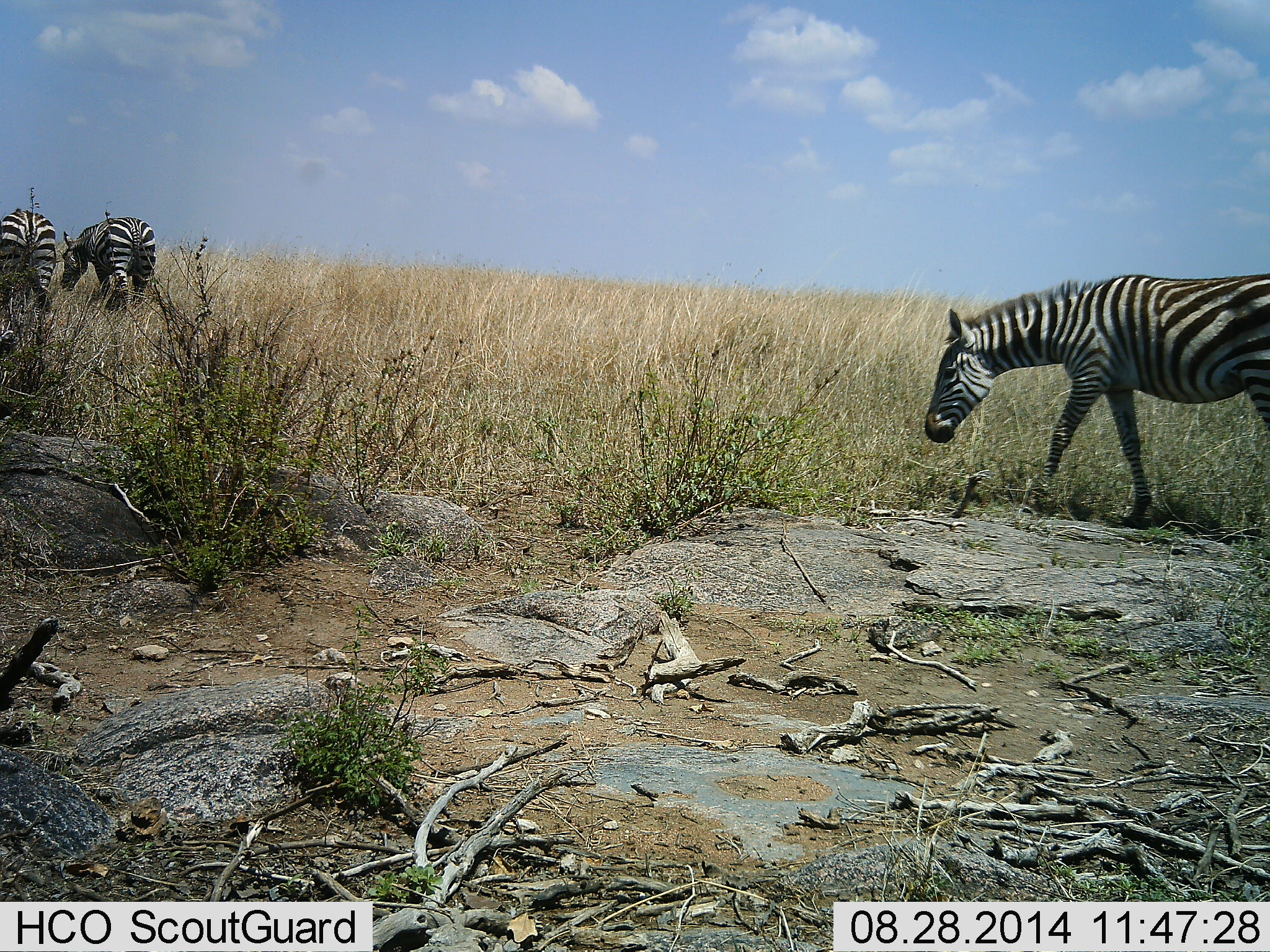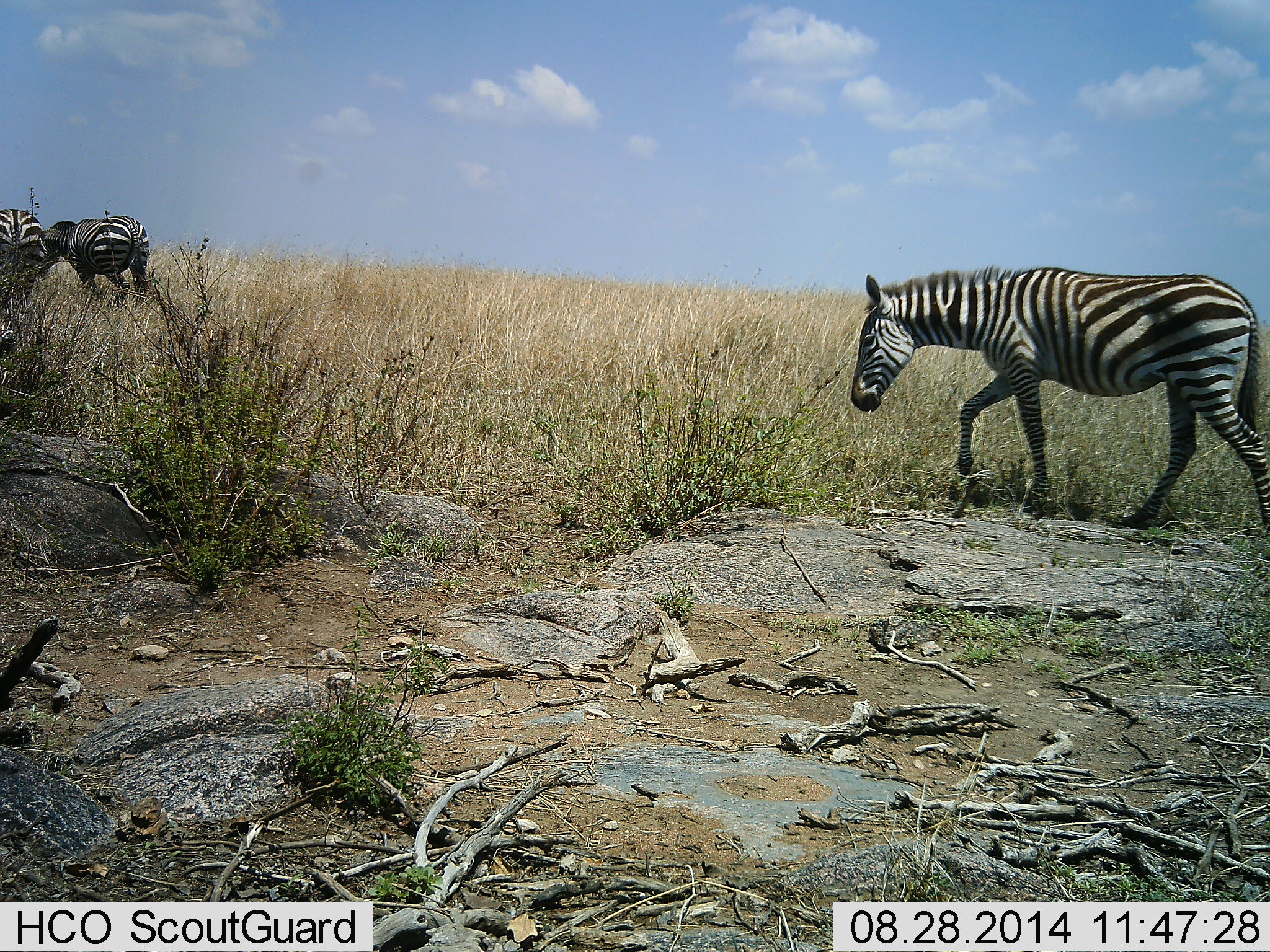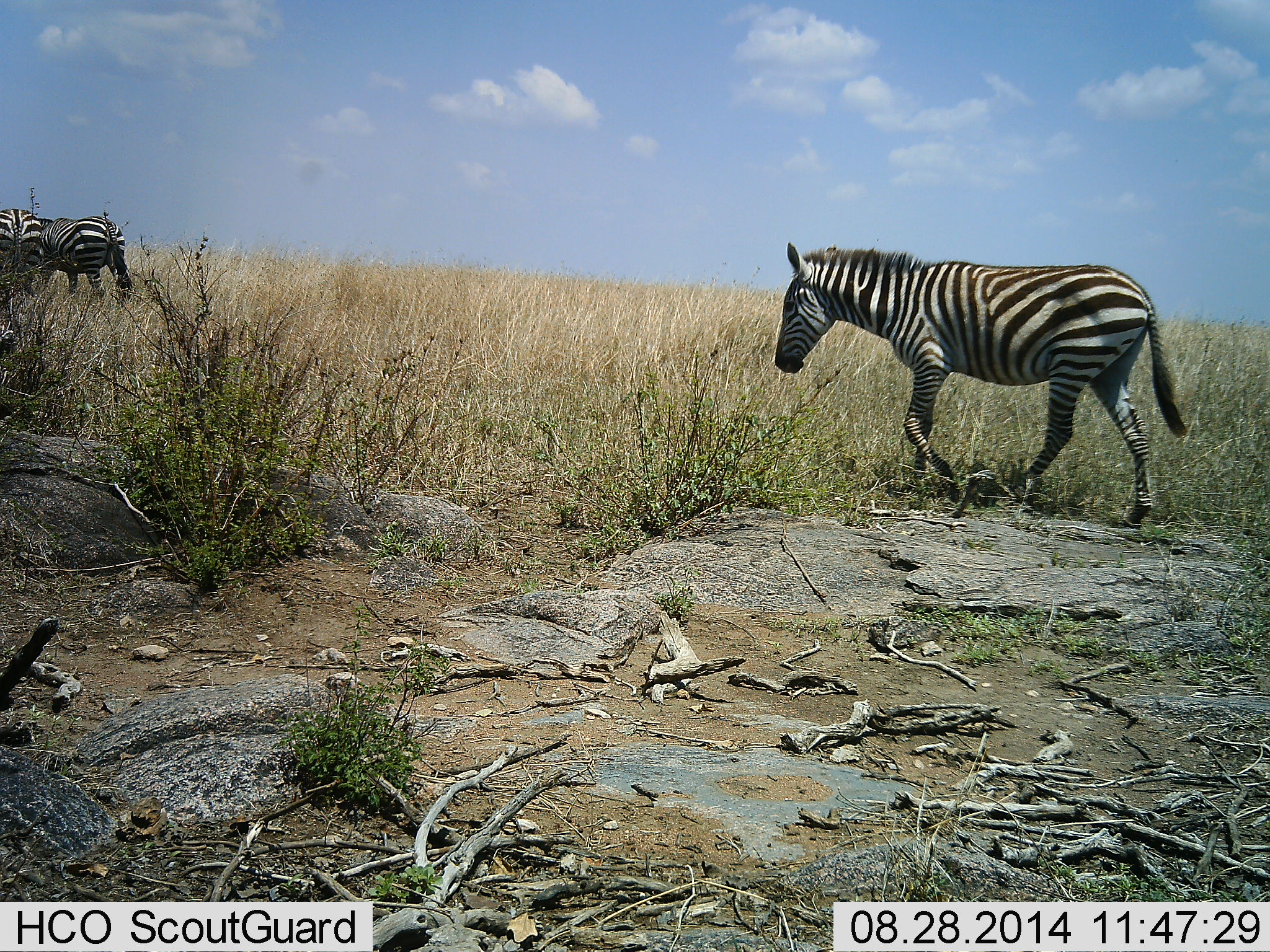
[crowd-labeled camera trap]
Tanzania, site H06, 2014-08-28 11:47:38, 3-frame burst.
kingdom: Animalia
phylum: Chordata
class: Mammalia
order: Perissodactyla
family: Equidae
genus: Equus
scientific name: Equus quagga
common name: plains zebra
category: zebra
Zebra (plains zebra) (Equus quagga), count 3. Behavior (volunteer vote fractions): standing 0%, resting 0%, moving 100%, interacting 0%. Young present (vote fraction): 10%. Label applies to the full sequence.